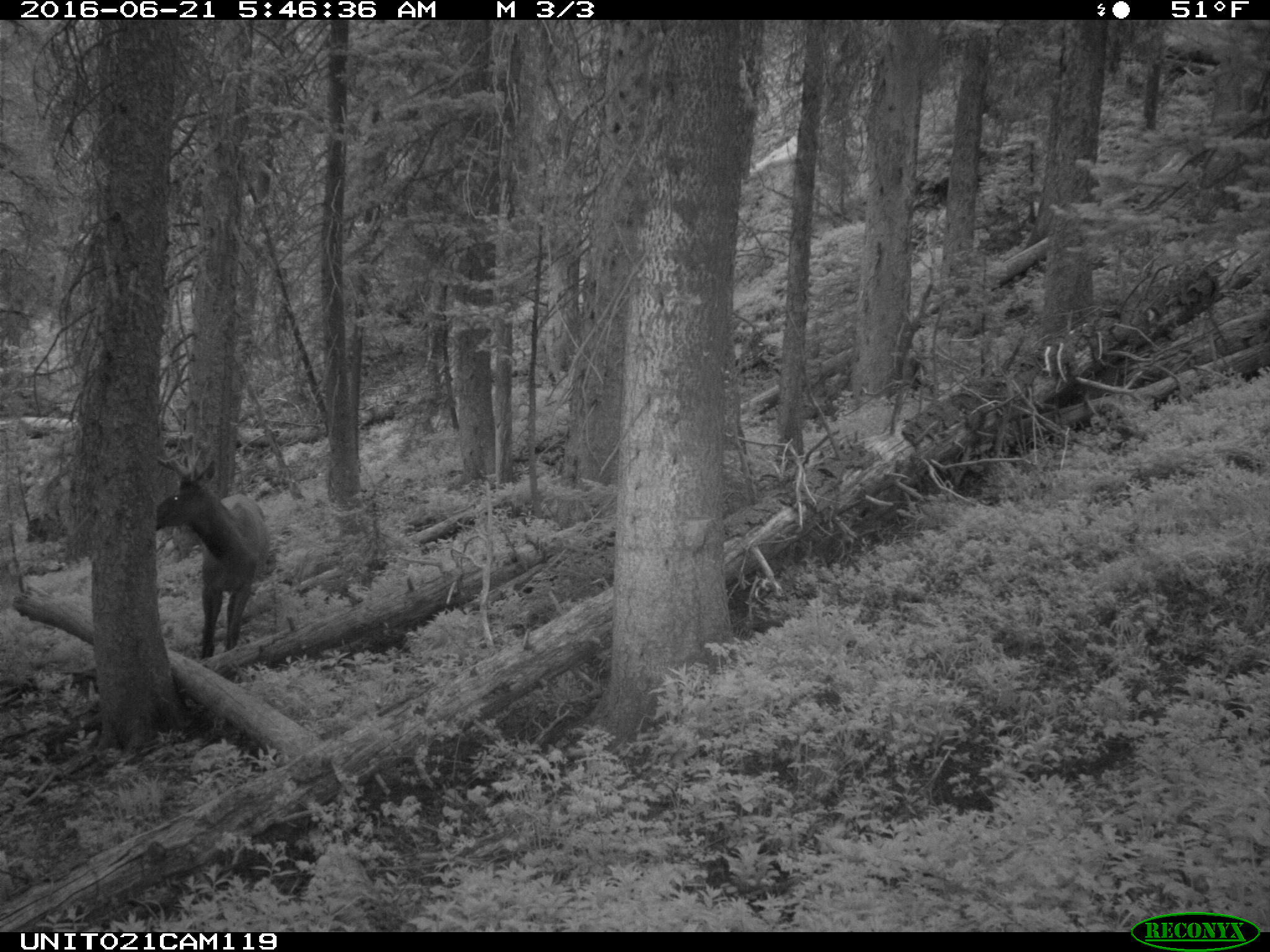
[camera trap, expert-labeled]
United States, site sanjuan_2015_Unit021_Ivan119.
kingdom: Animalia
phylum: Chordata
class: Mammalia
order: Artiodactyla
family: Cervidae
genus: Cervus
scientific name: Cervus elaphus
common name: red deer